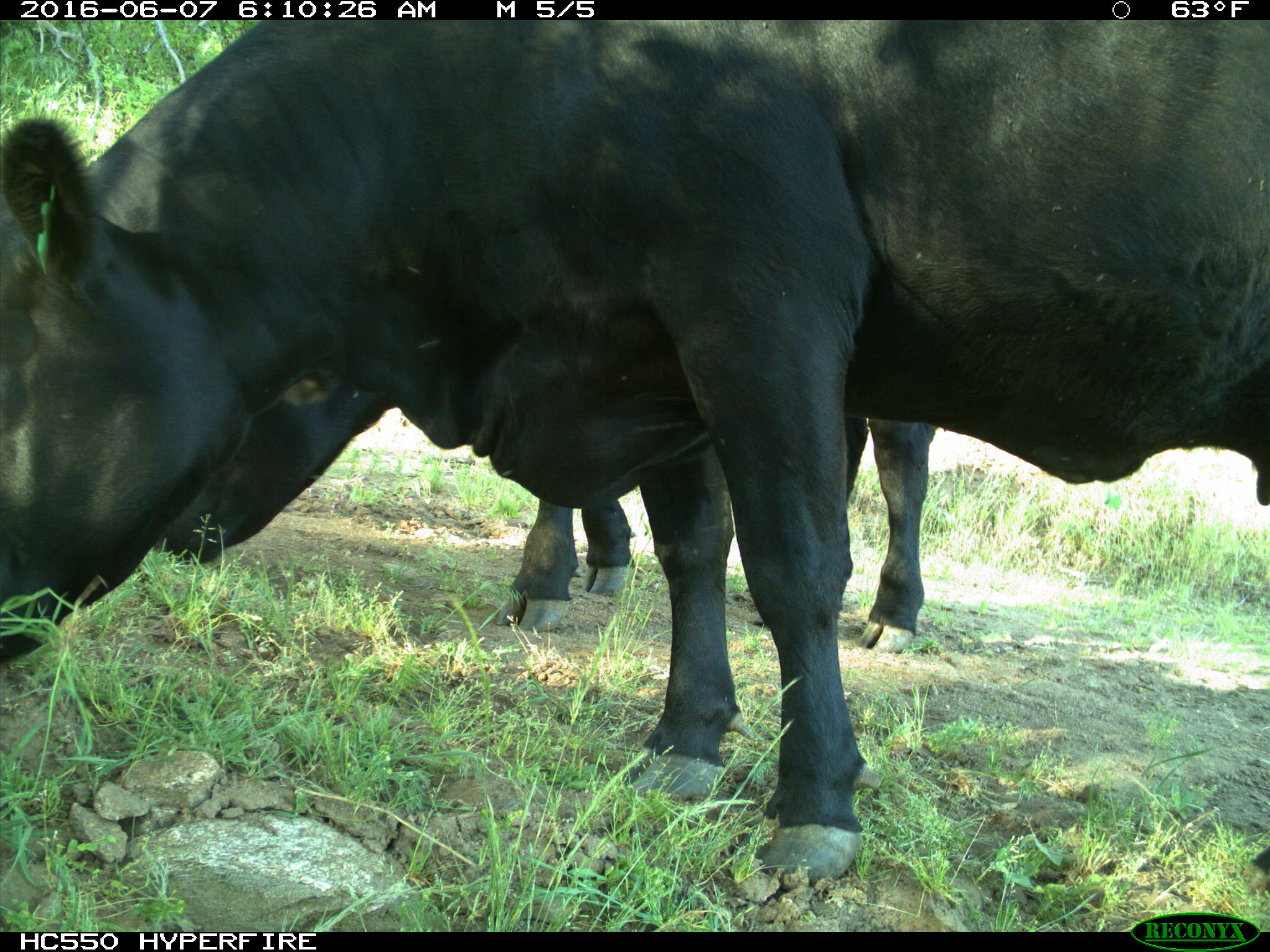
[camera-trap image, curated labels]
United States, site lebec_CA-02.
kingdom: Animalia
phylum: Chordata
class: Mammalia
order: Artiodactyla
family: Bovidae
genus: Bos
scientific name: Bos taurus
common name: domestic cow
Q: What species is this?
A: Bos taurus (domestic cow).